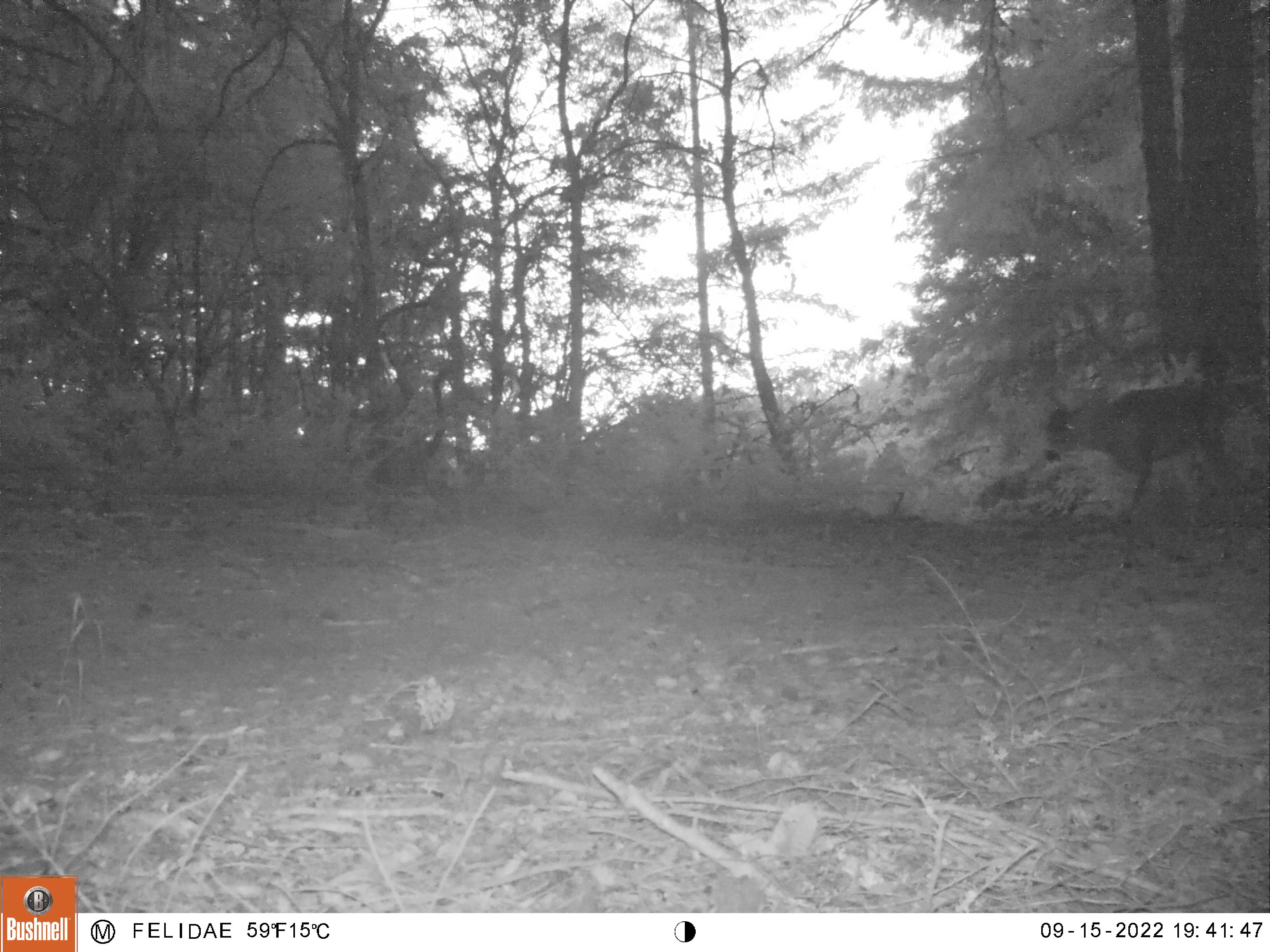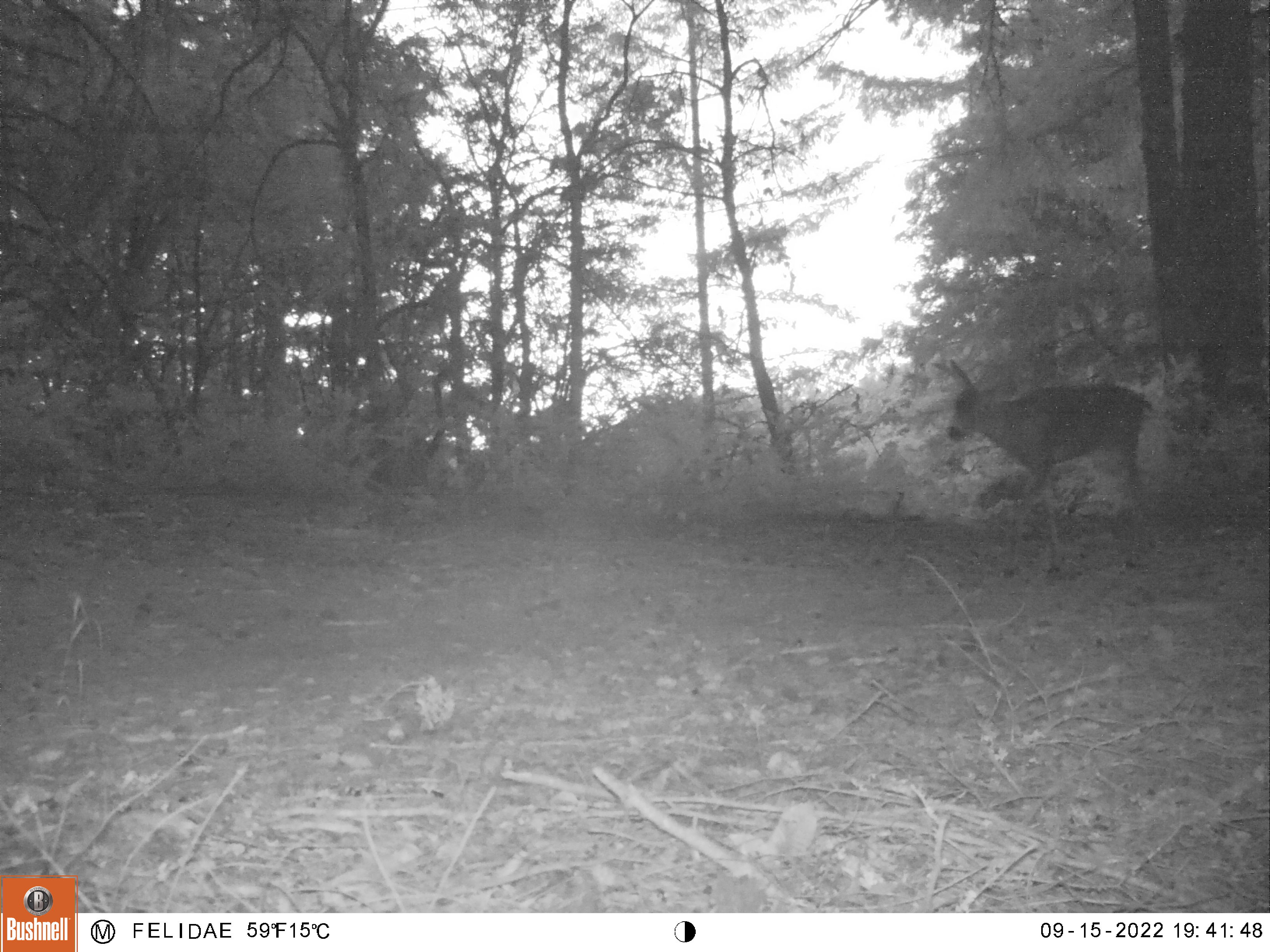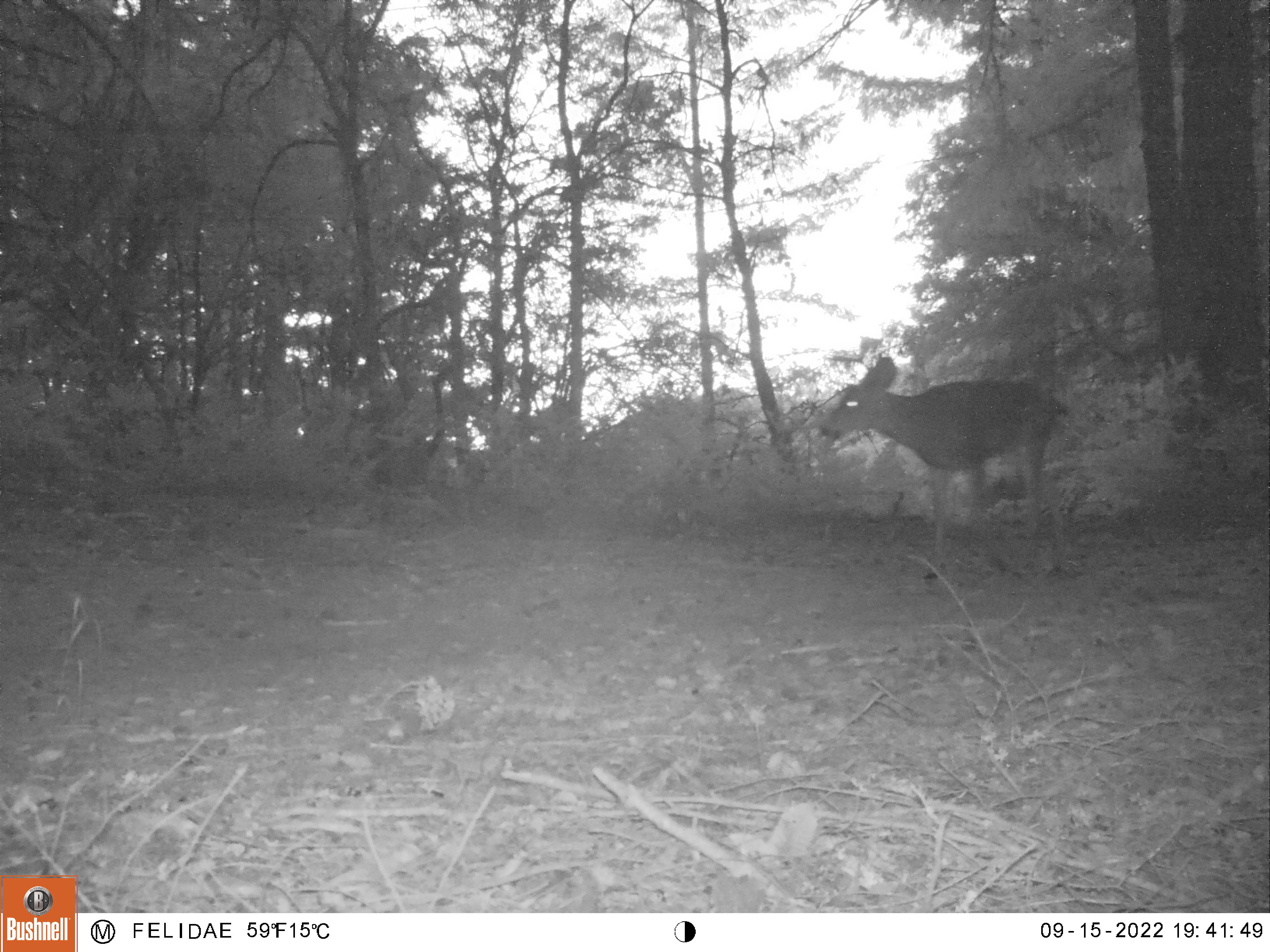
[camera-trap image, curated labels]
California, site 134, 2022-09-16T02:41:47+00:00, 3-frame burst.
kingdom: Animalia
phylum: Chordata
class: Mammalia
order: Artiodactyla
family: Cervidae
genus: Odocoileus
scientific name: Odocoileus hemionus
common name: mule deer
Mule deer (Odocoileus hemionus).